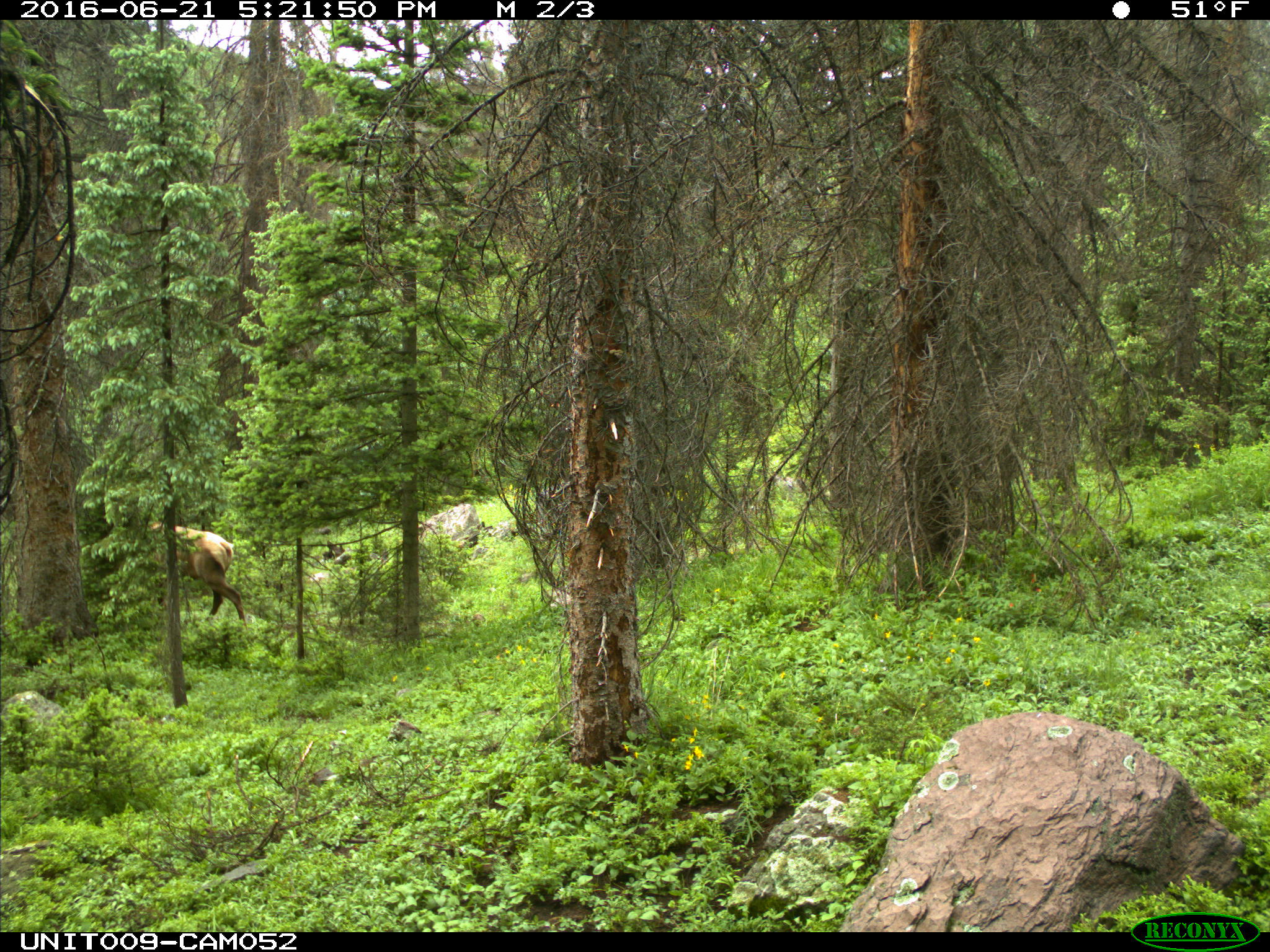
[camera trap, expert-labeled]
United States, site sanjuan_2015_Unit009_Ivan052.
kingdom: Animalia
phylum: Chordata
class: Mammalia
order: Artiodactyla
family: Cervidae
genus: Cervus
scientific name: Cervus elaphus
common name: red deer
Cervus elaphus (red deer).